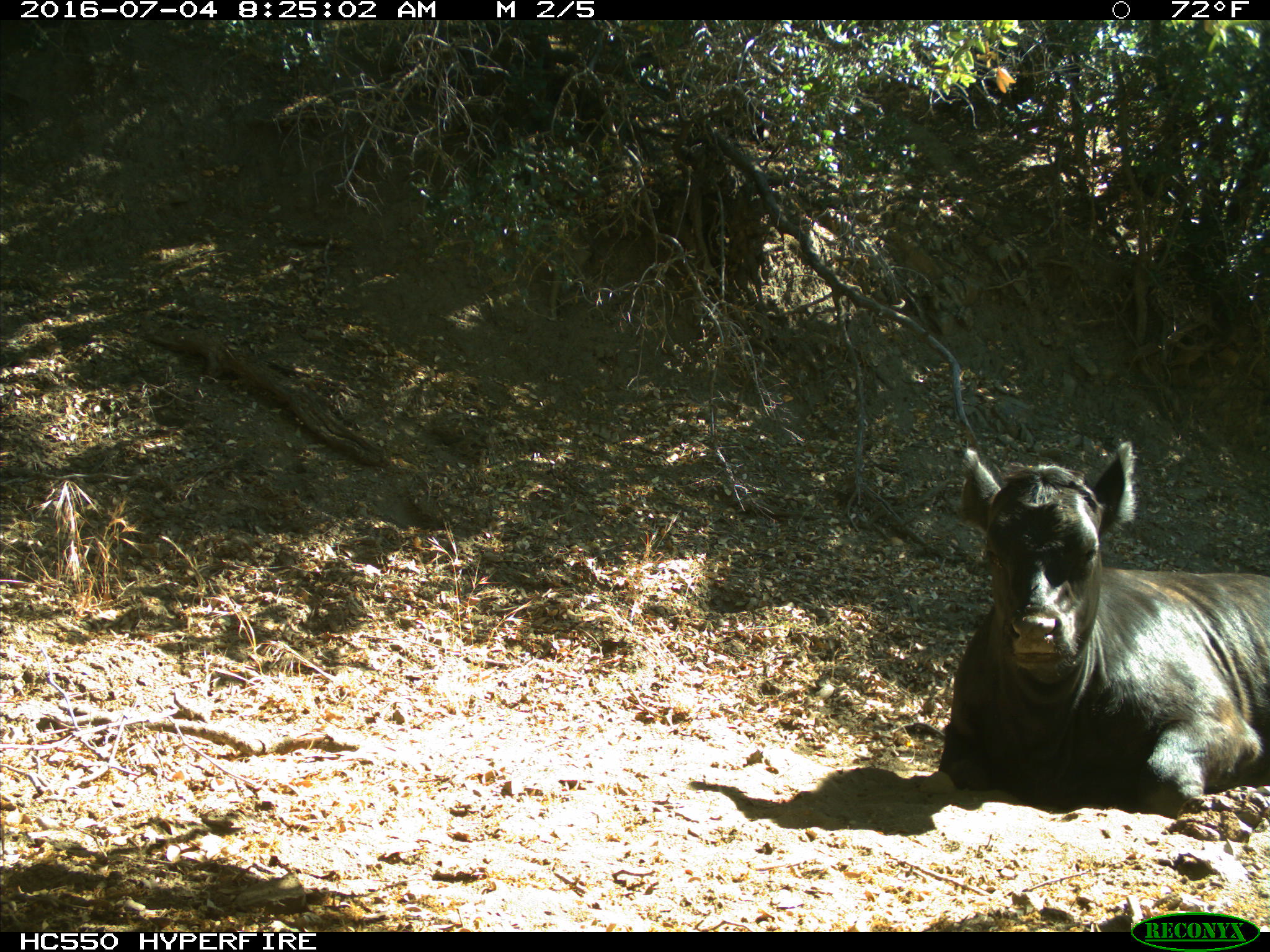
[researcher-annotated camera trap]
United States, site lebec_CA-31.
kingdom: Animalia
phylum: Chordata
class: Mammalia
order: Artiodactyla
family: Bovidae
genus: Bos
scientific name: Bos taurus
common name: domestic cow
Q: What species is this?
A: Bos taurus (domestic cow).